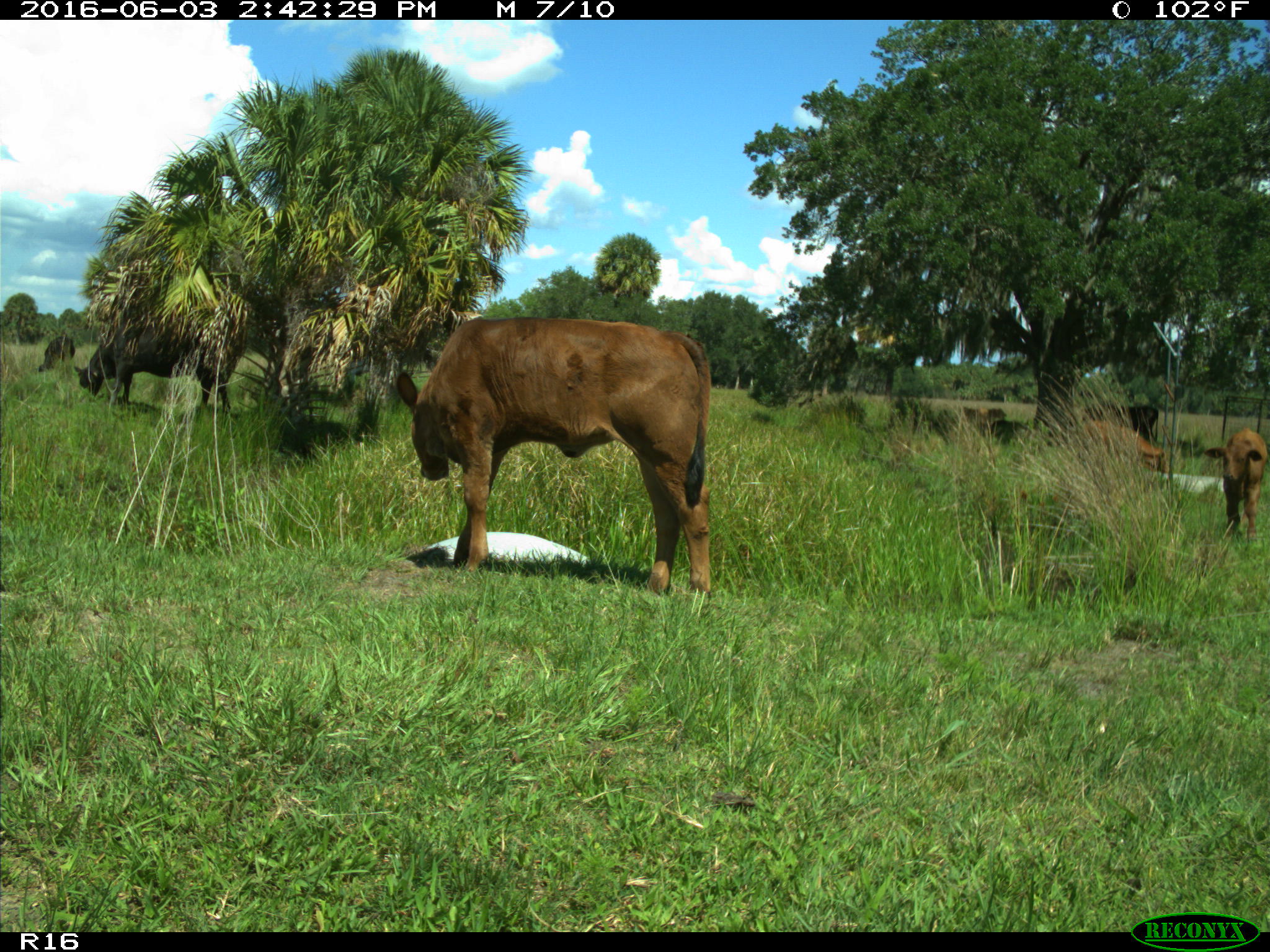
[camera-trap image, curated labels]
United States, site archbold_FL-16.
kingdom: Animalia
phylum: Chordata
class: Mammalia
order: Artiodactyla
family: Bovidae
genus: Bos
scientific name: Bos taurus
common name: domestic cow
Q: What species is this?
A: Bos taurus (domestic cow).